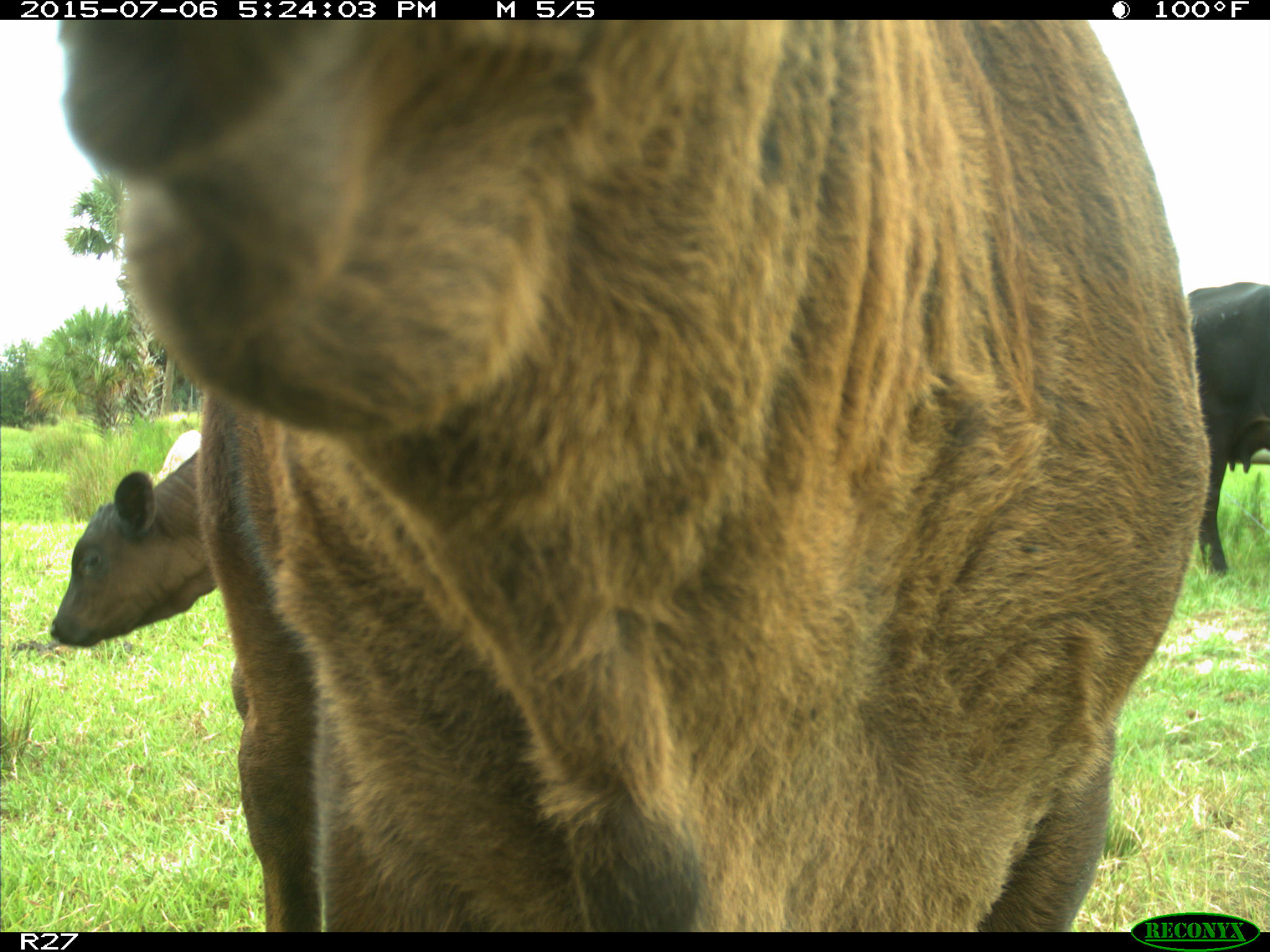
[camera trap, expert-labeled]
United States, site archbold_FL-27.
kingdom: Animalia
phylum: Chordata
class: Mammalia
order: Artiodactyla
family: Bovidae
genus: Bos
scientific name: Bos taurus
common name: domestic cow